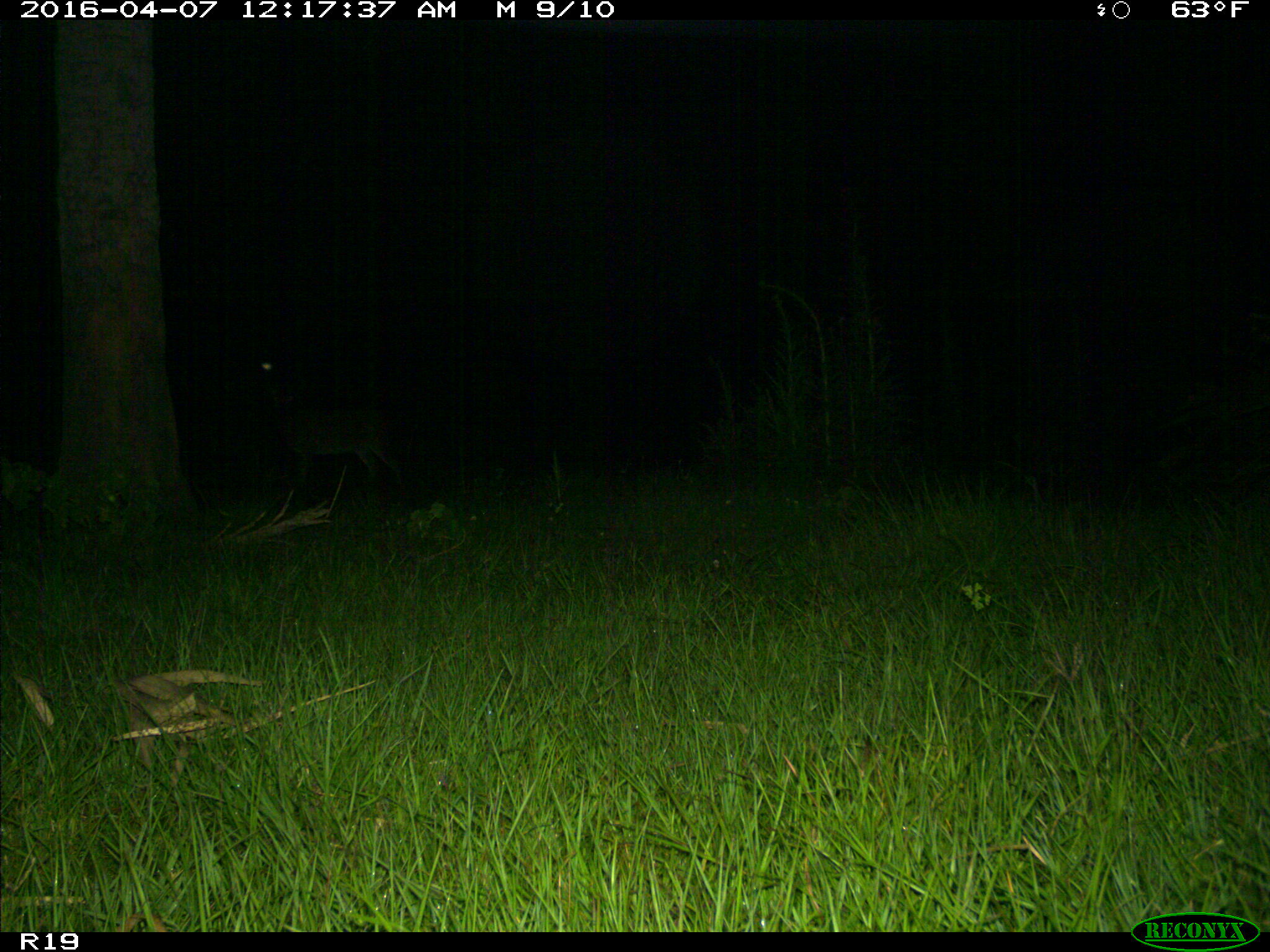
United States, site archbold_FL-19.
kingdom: Animalia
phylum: Chordata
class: Mammalia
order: Artiodactyla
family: Cervidae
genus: Odocoileus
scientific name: Odocoileus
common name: deer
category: unidentified deer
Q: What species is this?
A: Unidentified deer (deer) (Odocoileus).